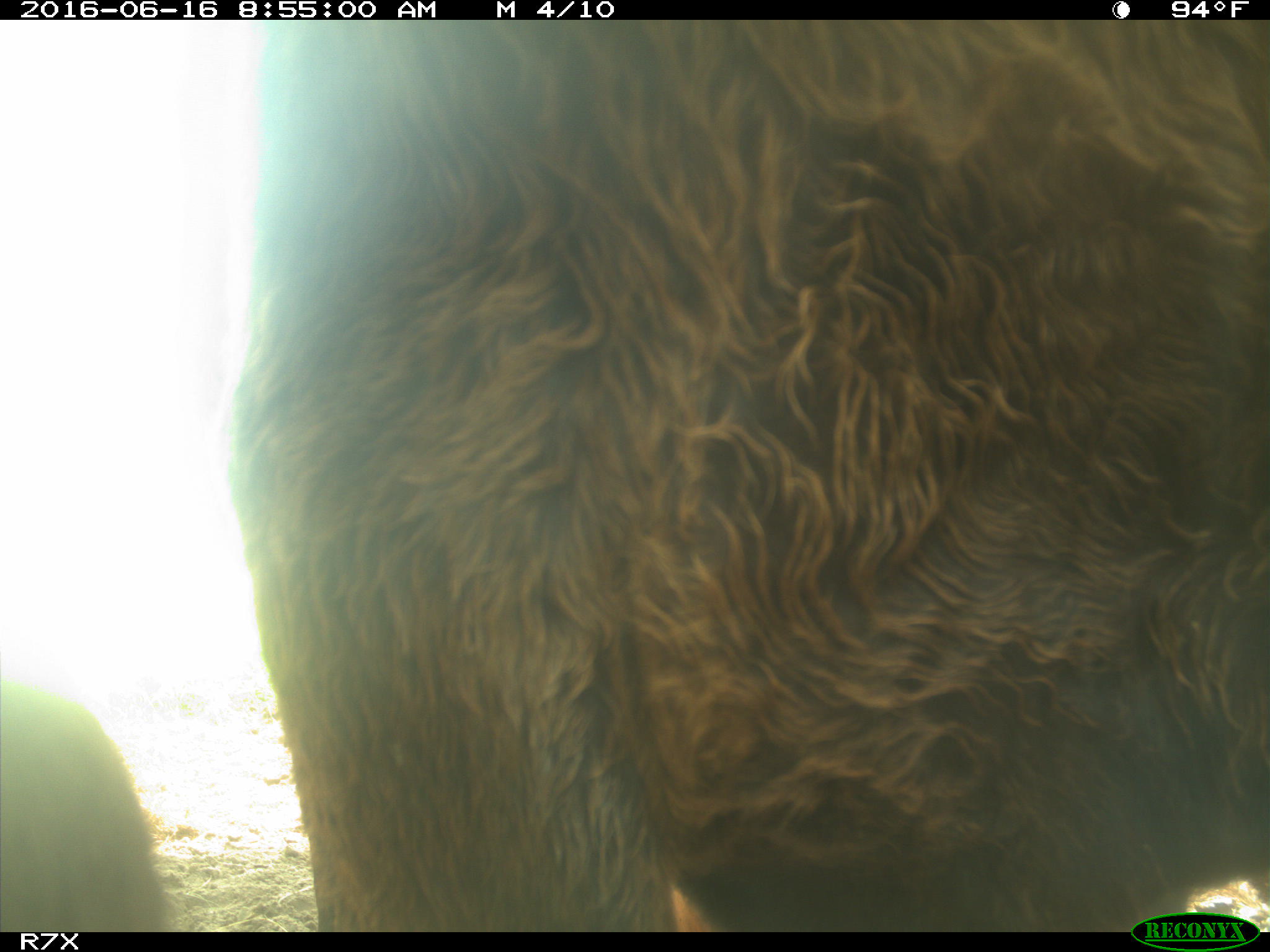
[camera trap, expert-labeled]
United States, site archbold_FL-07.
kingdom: Animalia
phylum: Chordata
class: Mammalia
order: Artiodactyla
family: Bovidae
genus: Bos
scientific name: Bos taurus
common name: domestic cow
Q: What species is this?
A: Bos taurus (domestic cow).